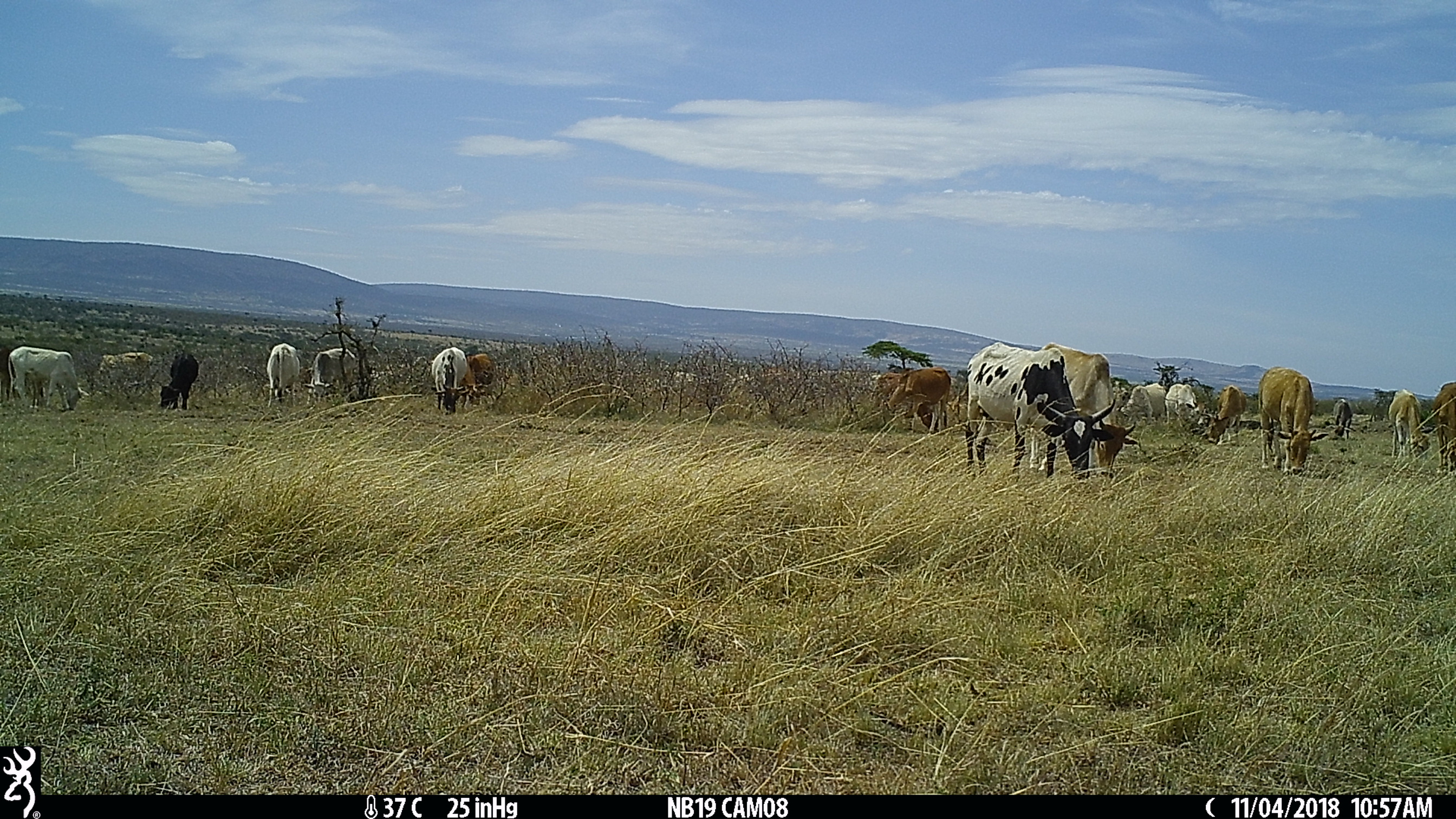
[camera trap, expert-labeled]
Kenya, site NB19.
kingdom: Animalia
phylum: Chordata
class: Mammalia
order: Artiodactyla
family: Bovidae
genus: Bos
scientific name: Bos taurus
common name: cattle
Cattle (Bos taurus).